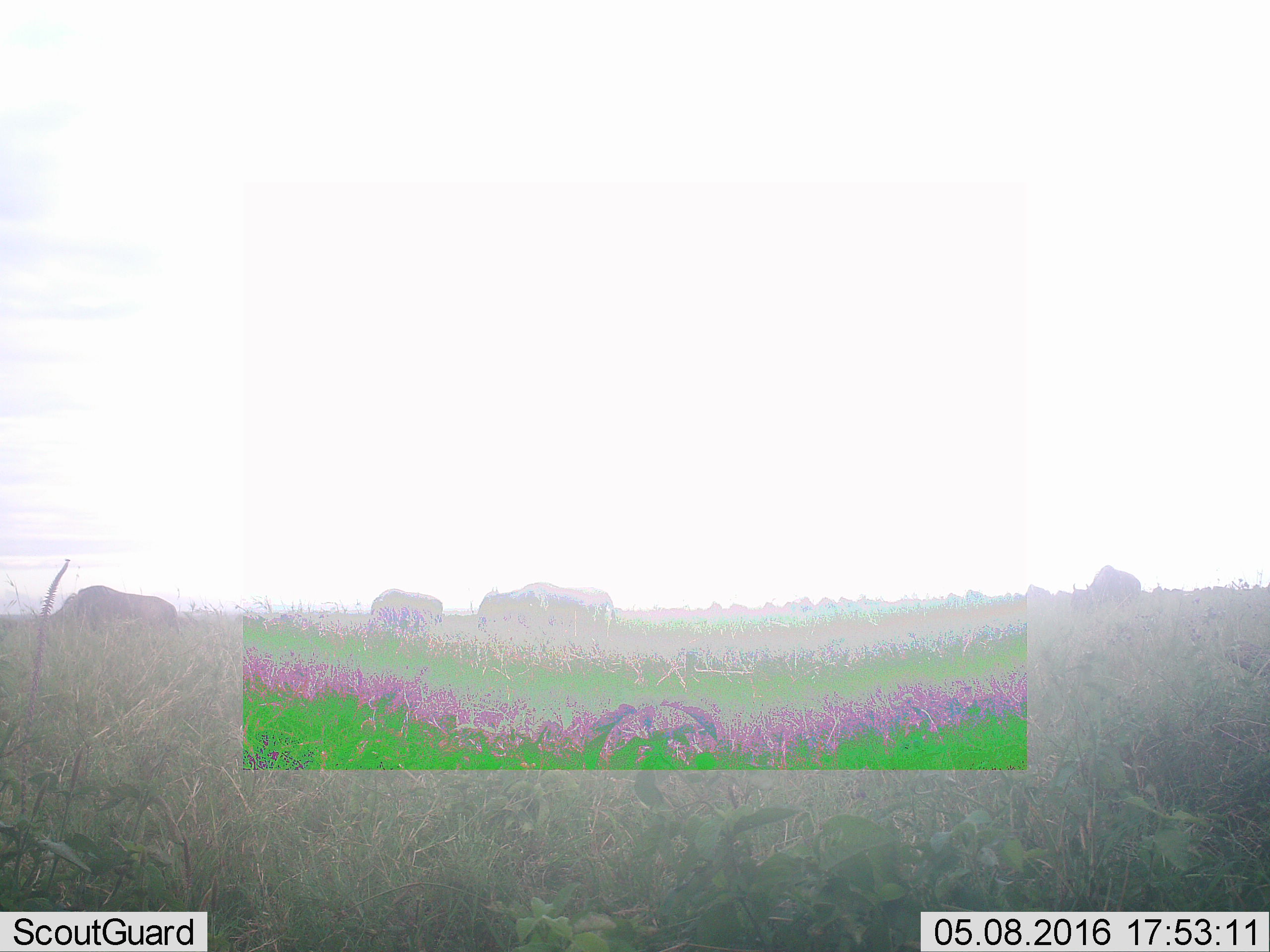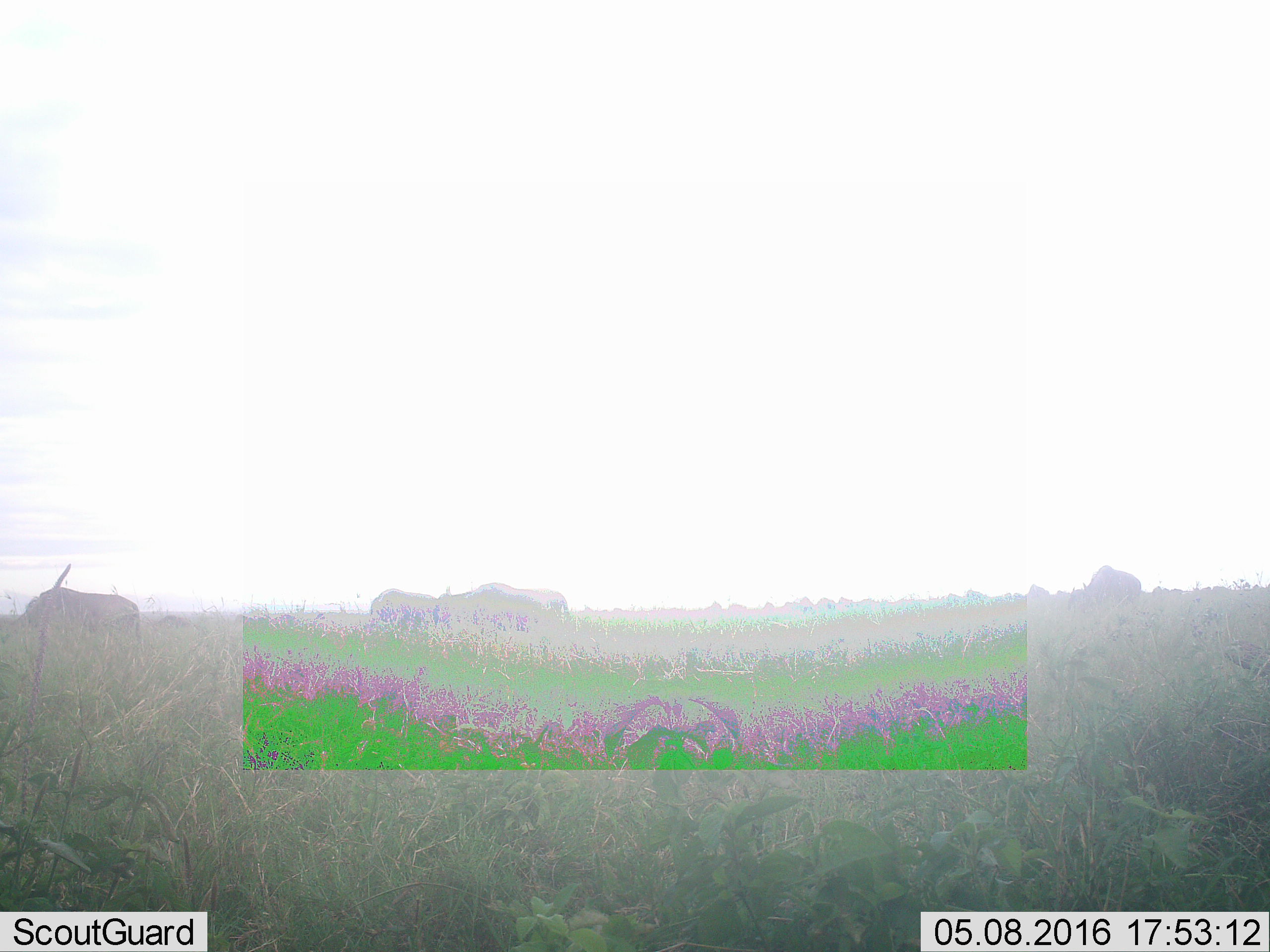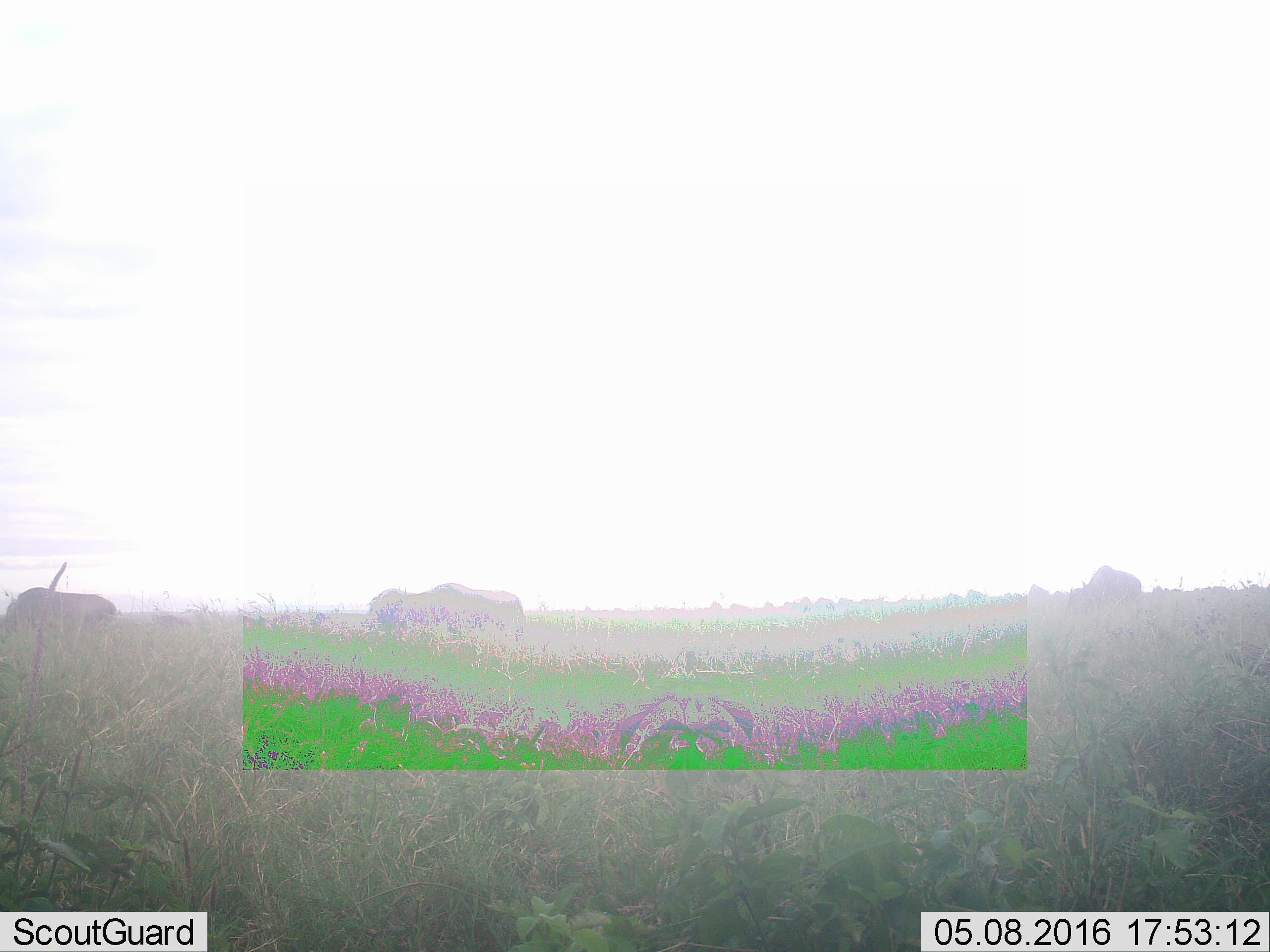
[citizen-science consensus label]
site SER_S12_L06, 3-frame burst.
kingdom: Animalia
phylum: Chordata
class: Mammalia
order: Artiodactyla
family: Bovidae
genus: Connochaetes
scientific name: Connochaetes taurinus taurinus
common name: blue wildebeest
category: wildebeestblue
Wildebeestblue (blue wildebeest) (Connochaetes taurinus taurinus), count 4. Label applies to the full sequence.